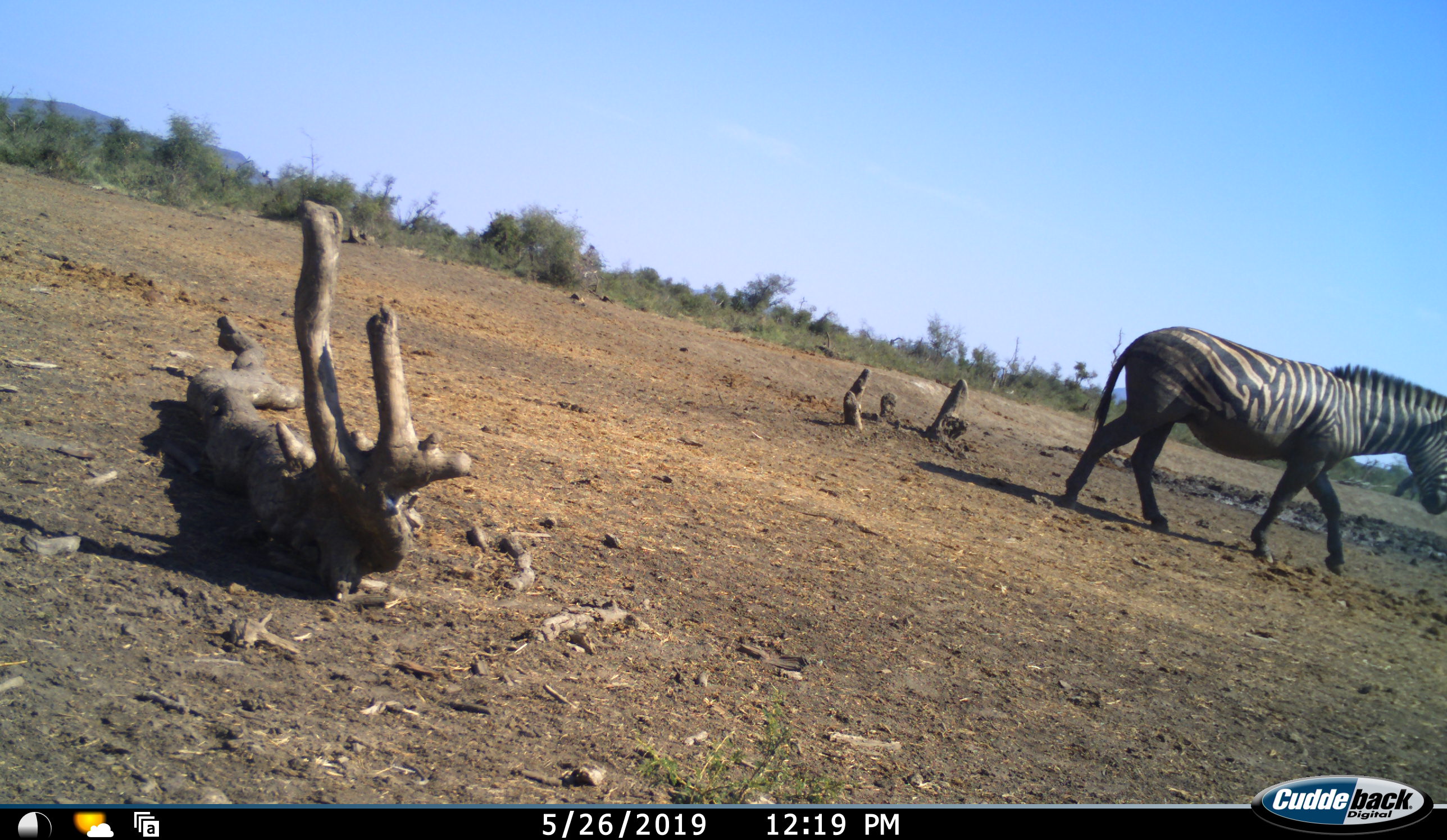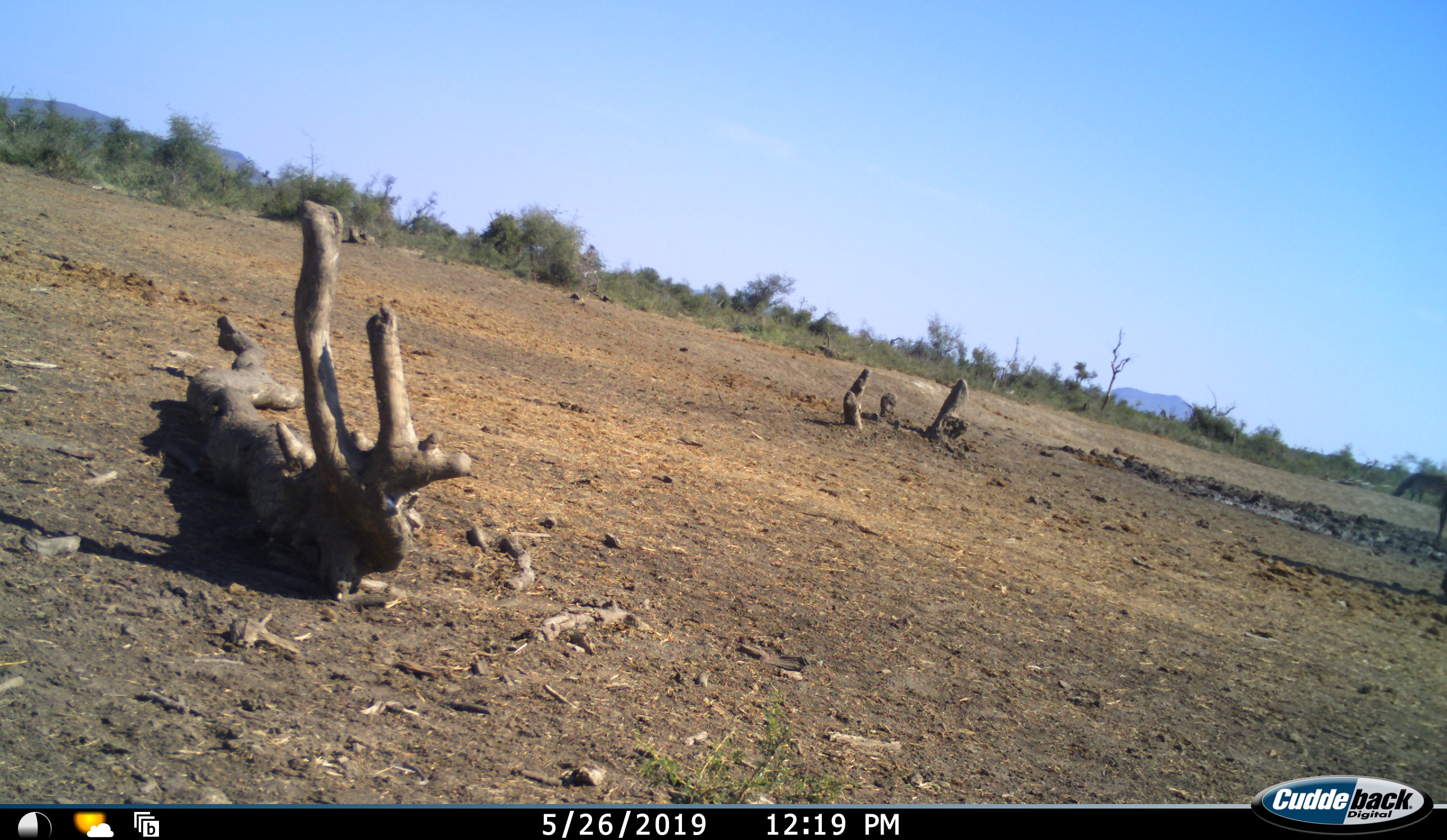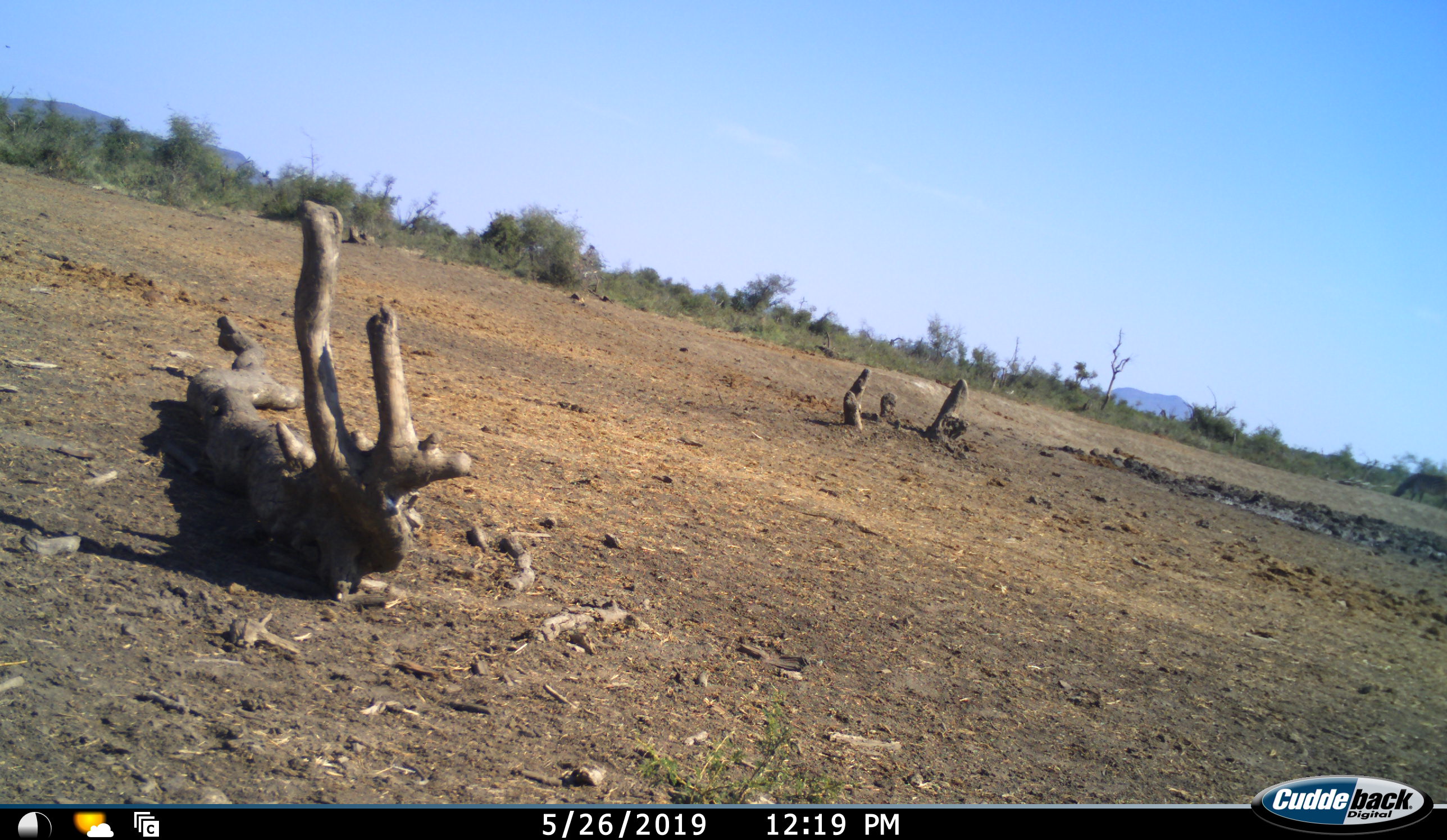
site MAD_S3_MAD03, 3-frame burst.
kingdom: Animalia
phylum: Chordata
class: Mammalia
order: Perissodactyla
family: Equidae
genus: Equus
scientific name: Equus quagga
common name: plains zebra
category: zebraplains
Zebraplains (plains zebra) (Equus quagga), count 1. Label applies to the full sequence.